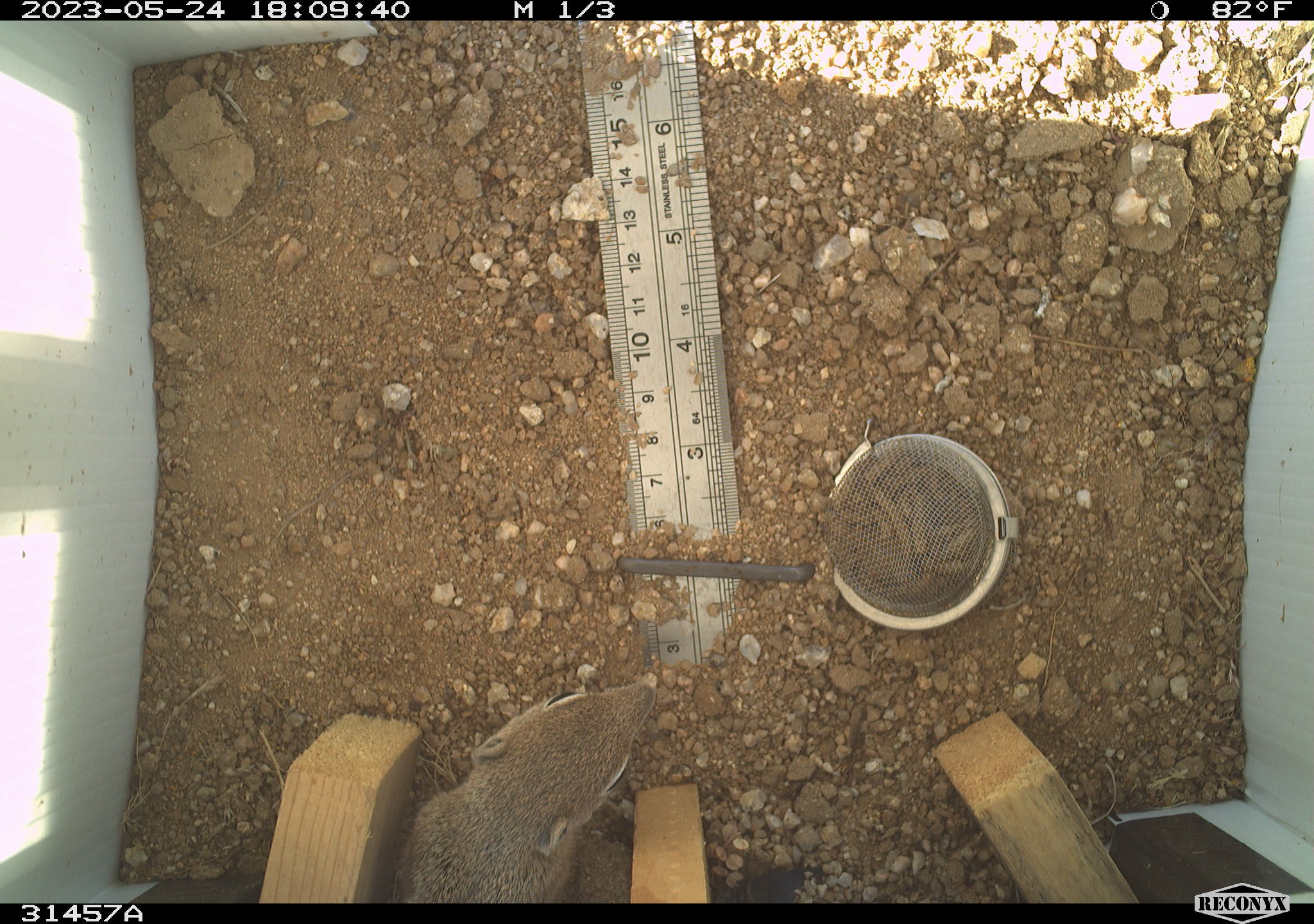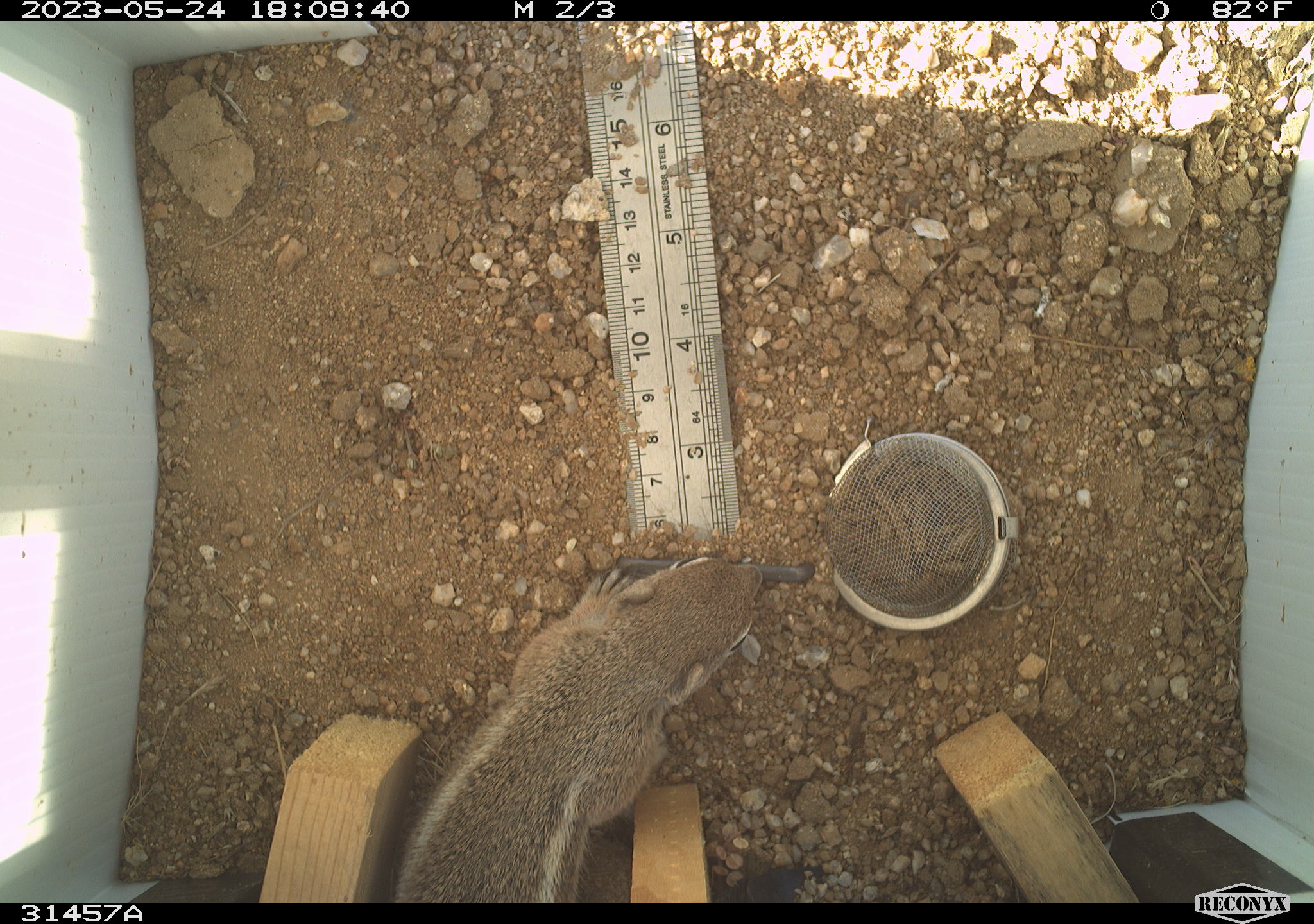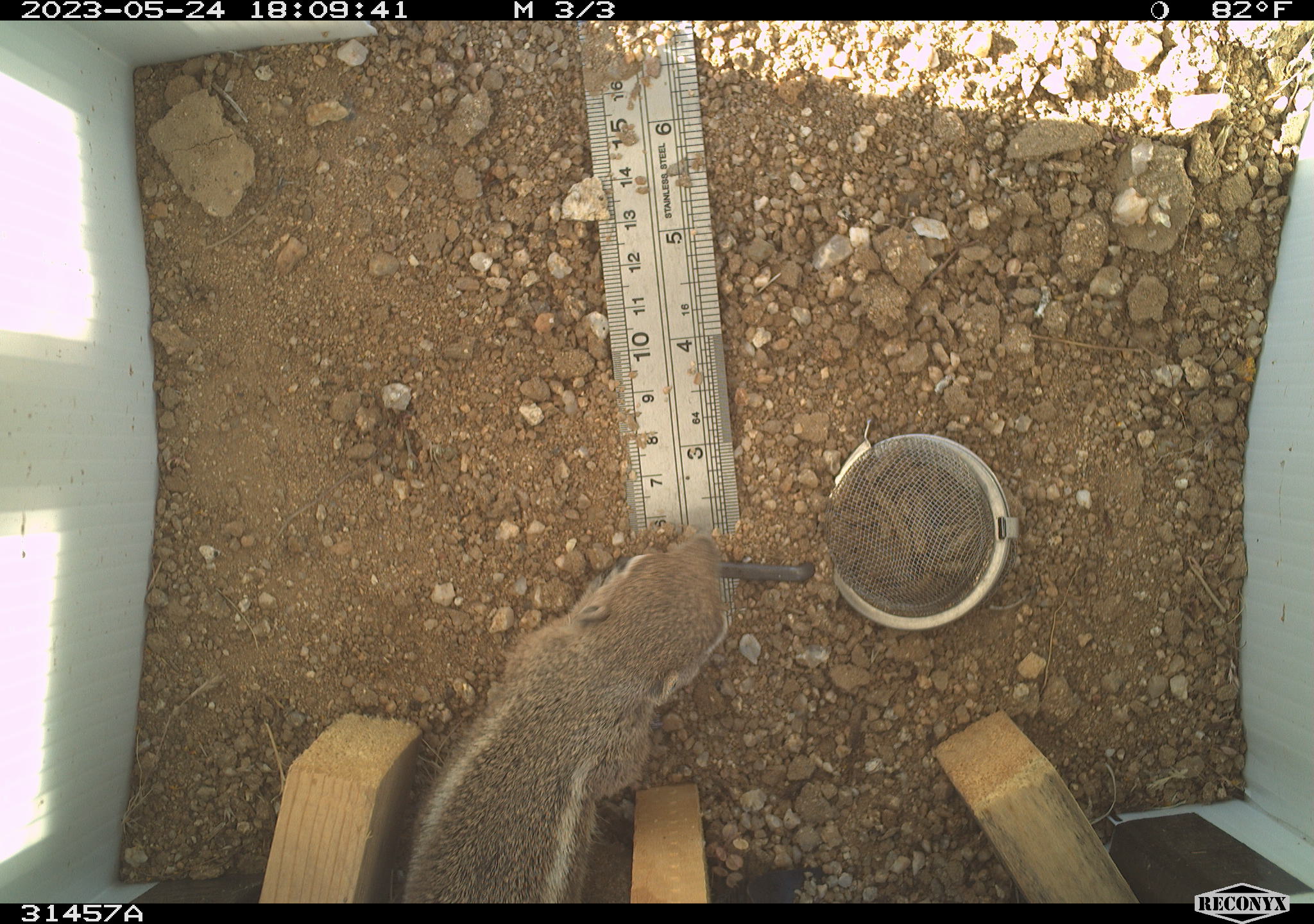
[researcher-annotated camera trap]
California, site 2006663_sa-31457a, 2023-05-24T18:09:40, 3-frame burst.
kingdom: Animalia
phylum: Chordata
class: Mammalia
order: Rodentia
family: Sciuridae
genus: Ammospermophilus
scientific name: Ammospermophilus leucurus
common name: white-tailed antelope squirrel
White-tailed antelope squirrel (Ammospermophilus leucurus).